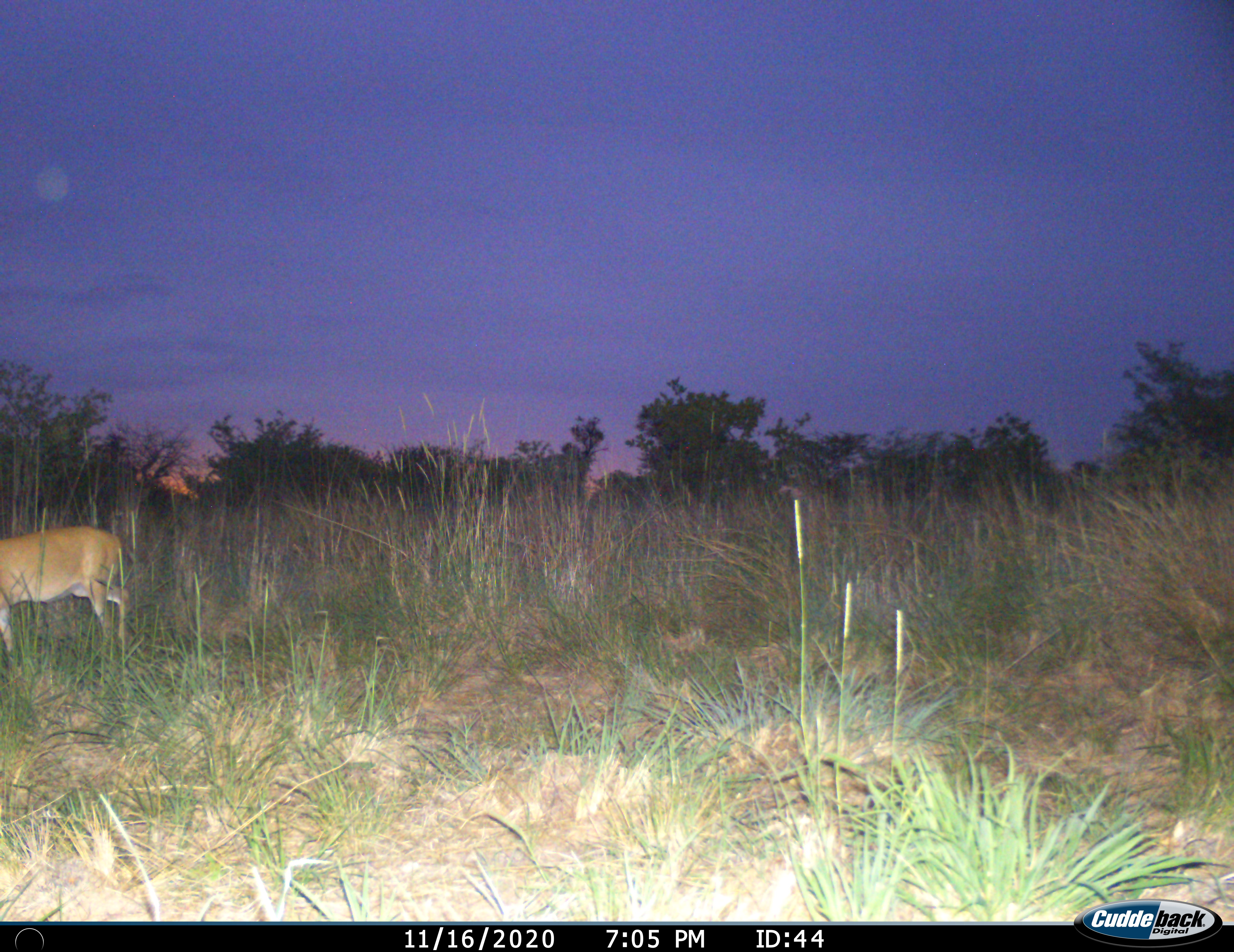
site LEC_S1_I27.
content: unidentified animal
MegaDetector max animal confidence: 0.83